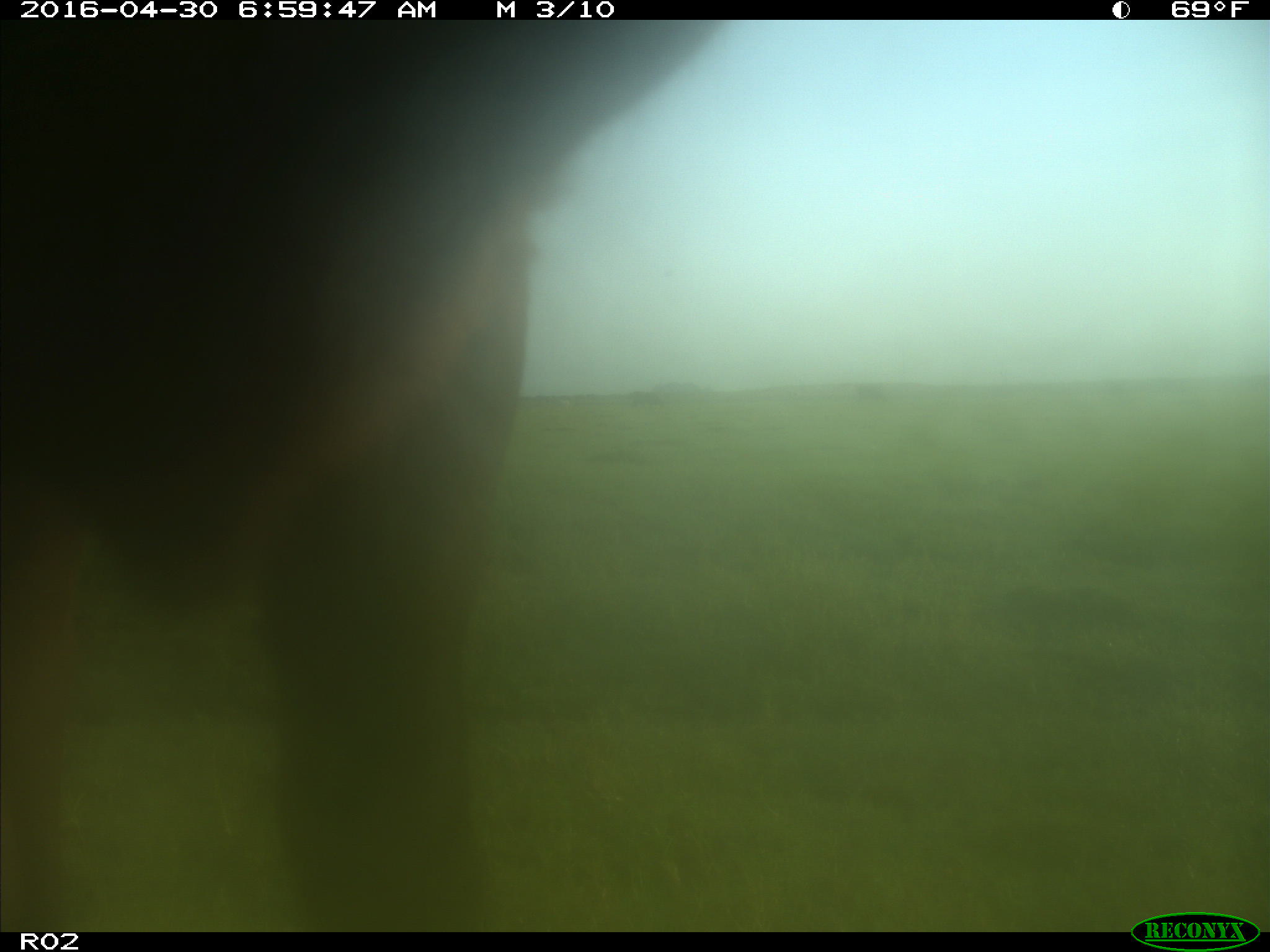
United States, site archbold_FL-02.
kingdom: Animalia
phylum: Chordata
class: Mammalia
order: Artiodactyla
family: Bovidae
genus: Bos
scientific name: Bos taurus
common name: domestic cow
Bos taurus (domestic cow).